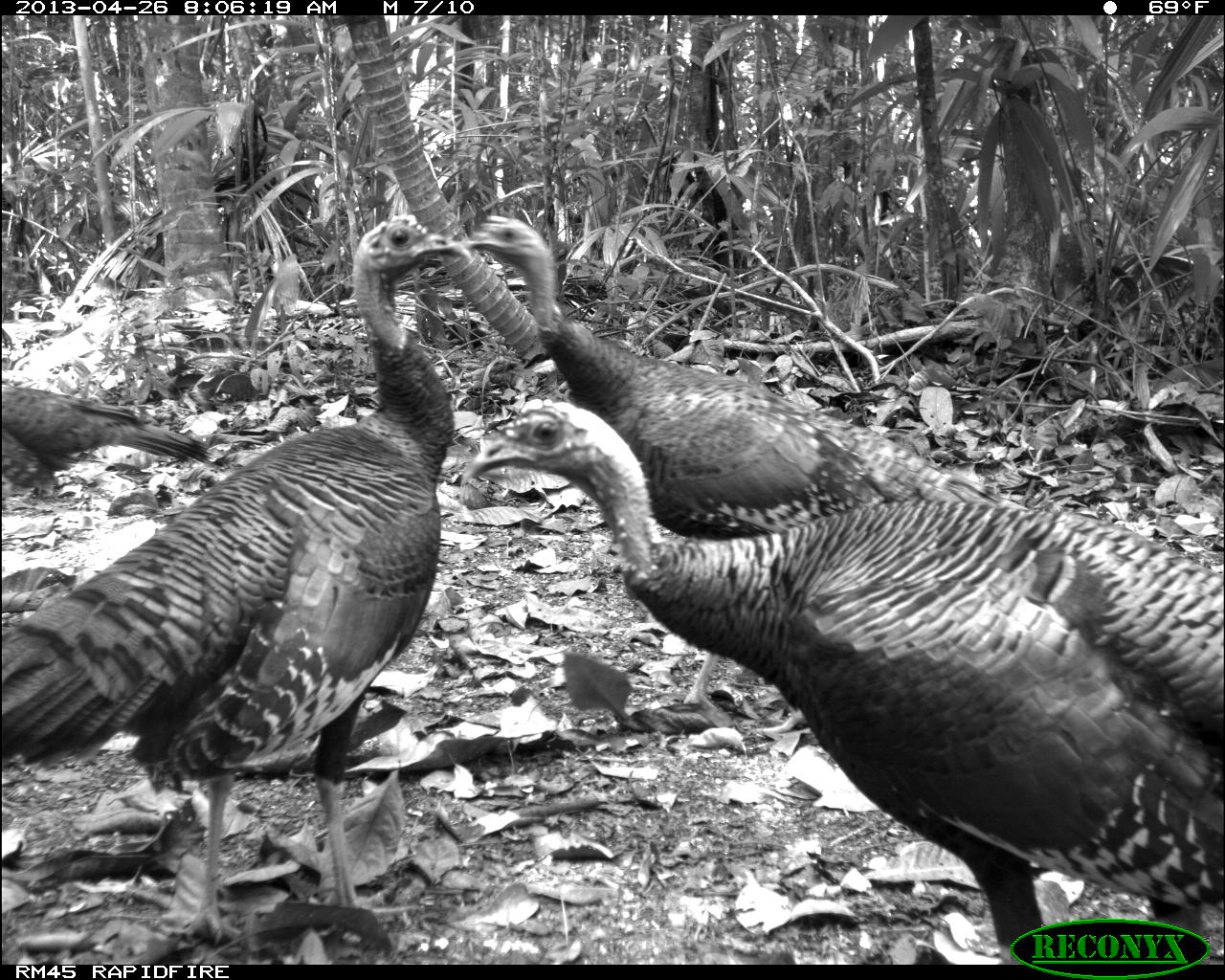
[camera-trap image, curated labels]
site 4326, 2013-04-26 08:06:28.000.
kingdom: Animalia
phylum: Chordata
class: Aves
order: Galliformes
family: Phasianidae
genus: Meleagris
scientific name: Meleagris ocellata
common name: ocellated turkey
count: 4